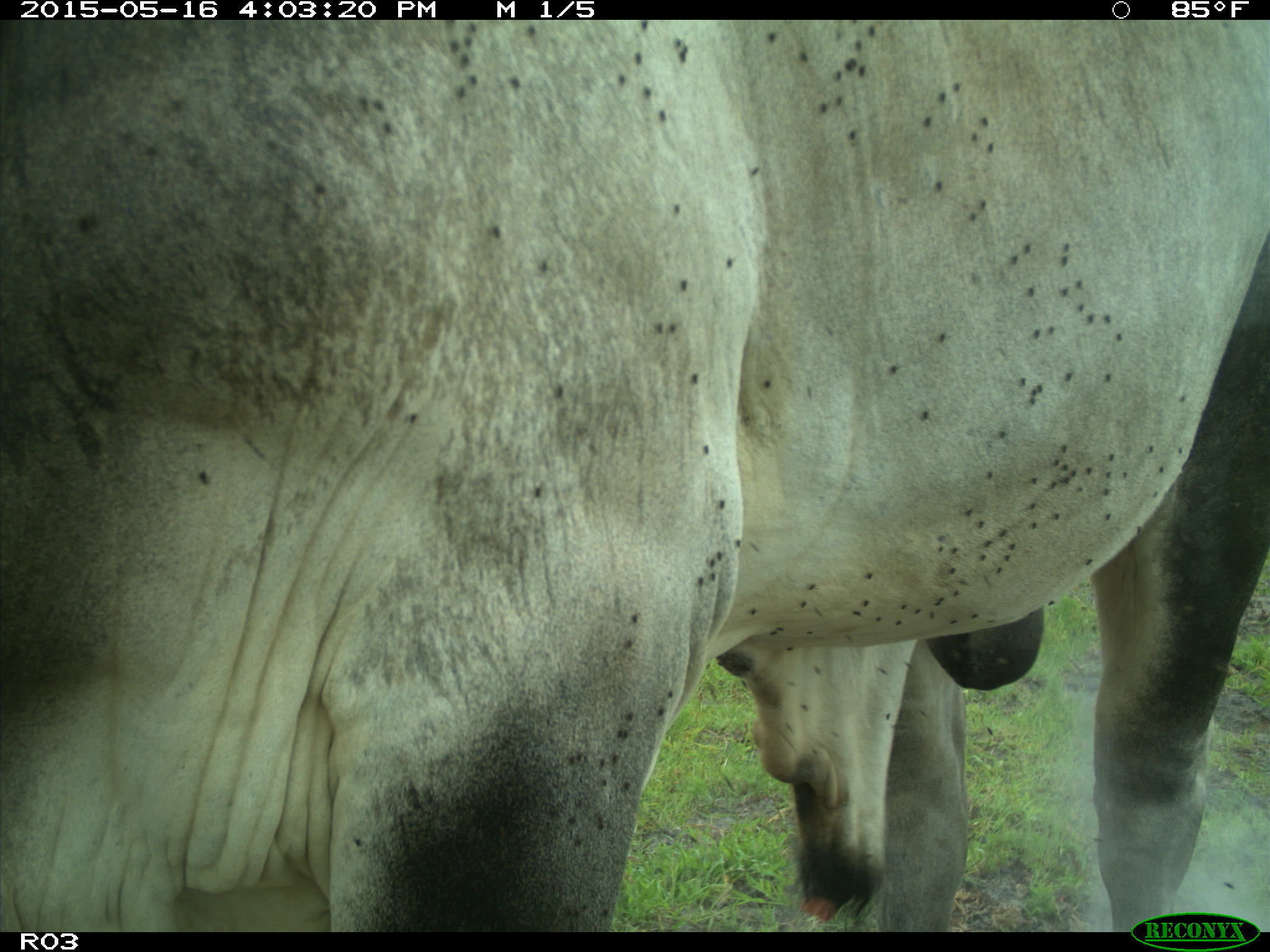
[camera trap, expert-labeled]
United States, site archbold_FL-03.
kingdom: Animalia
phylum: Chordata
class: Mammalia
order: Artiodactyla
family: Bovidae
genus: Bos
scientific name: Bos taurus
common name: domestic cow